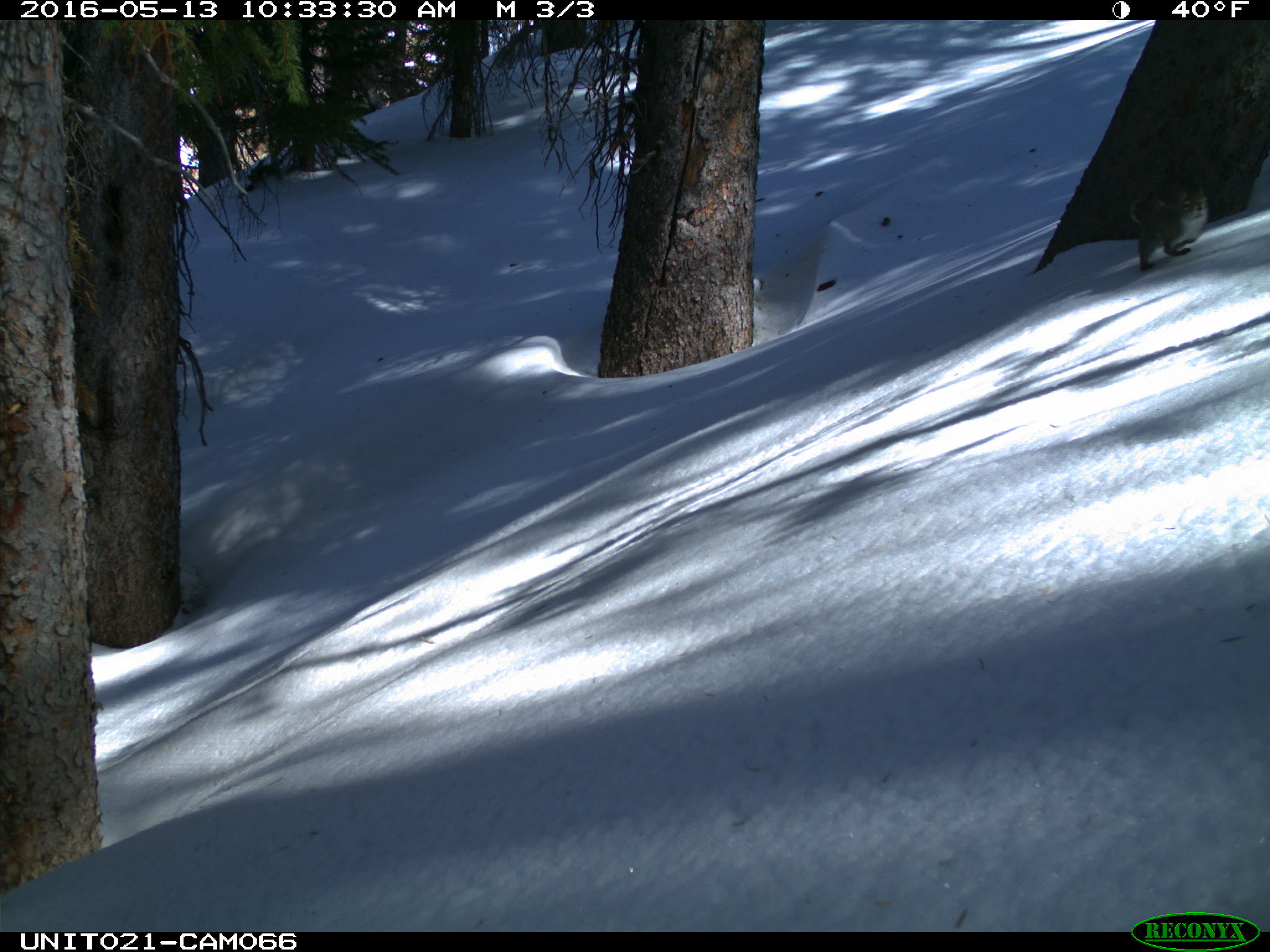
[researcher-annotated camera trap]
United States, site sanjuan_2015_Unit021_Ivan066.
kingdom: Animalia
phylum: Chordata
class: Mammalia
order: Rodentia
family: Sciuridae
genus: Tamiasciurus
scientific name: Tamiasciurus hudsonicus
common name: american red squirrel